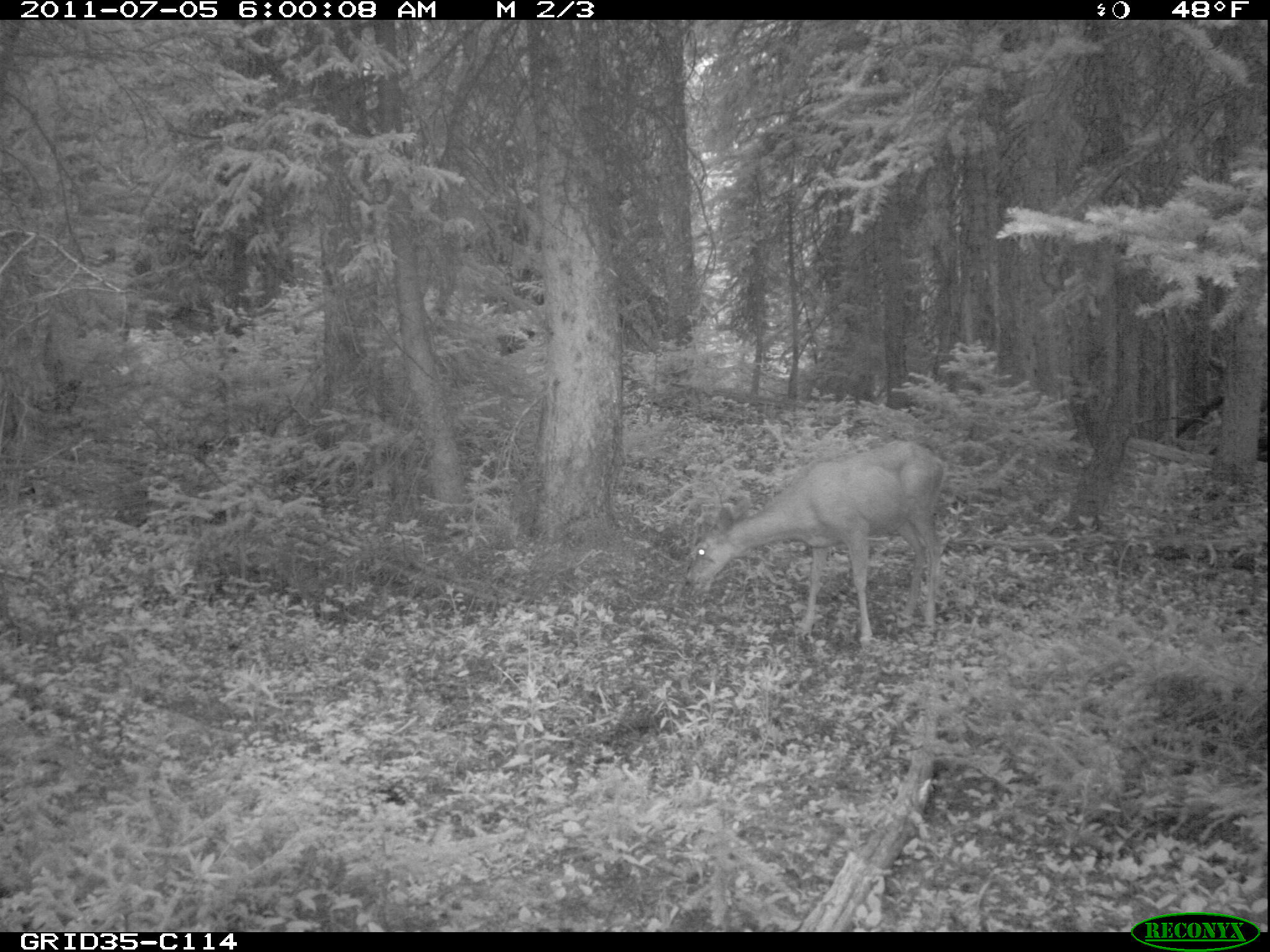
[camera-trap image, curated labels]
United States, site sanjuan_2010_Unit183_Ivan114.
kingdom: Animalia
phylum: Chordata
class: Mammalia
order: Artiodactyla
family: Cervidae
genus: Odocoileus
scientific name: Odocoileus hemionus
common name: mule deer